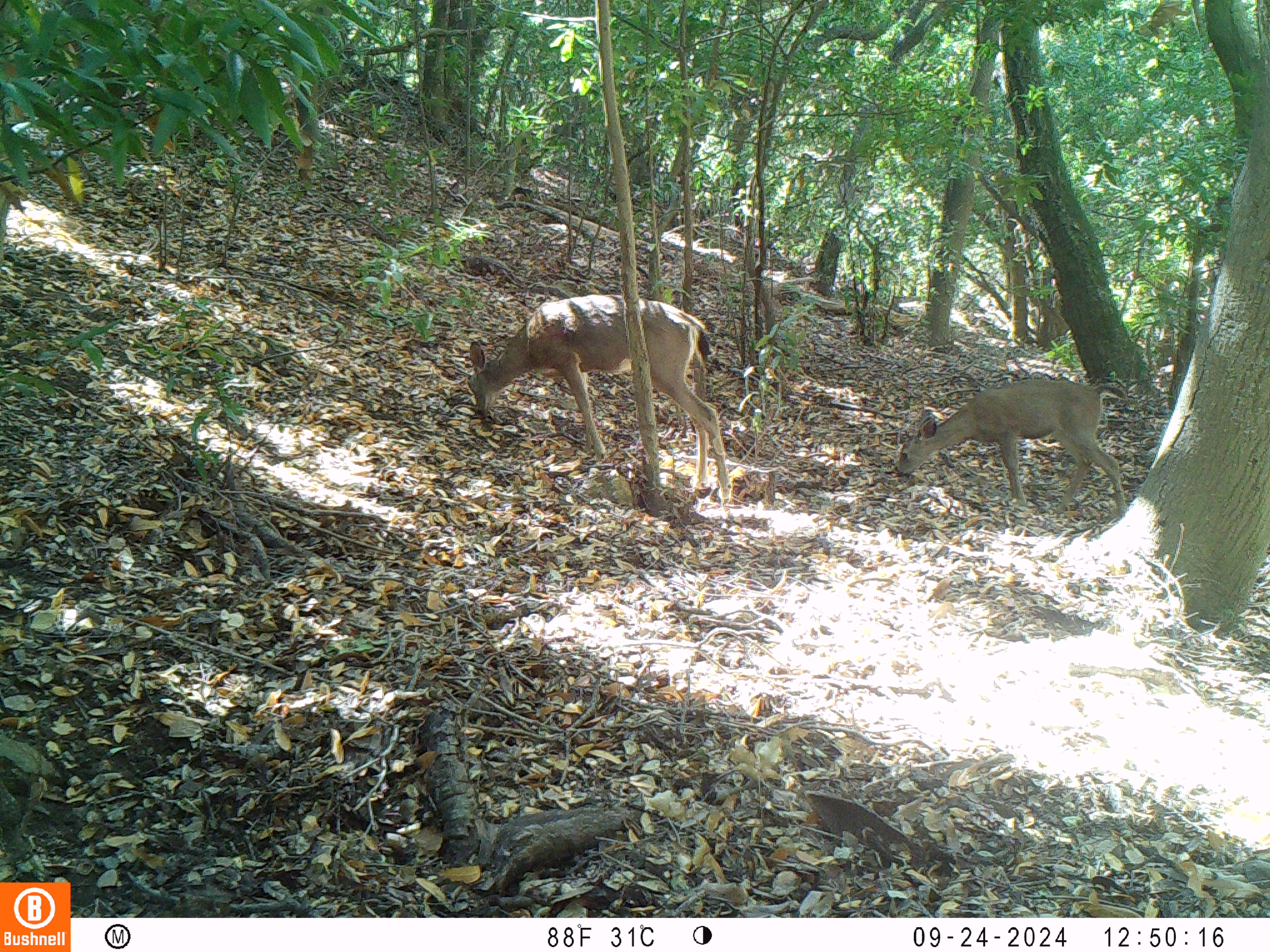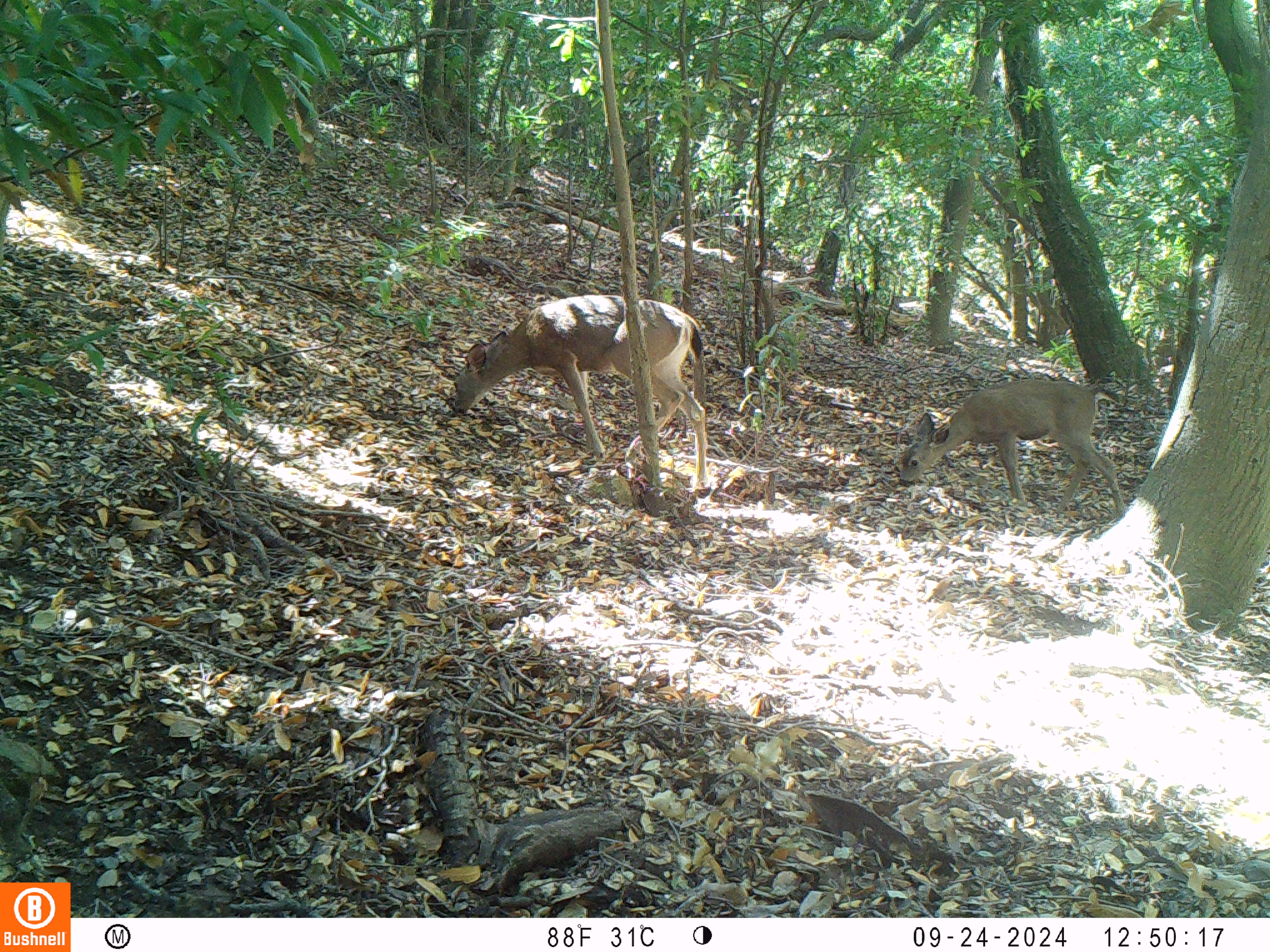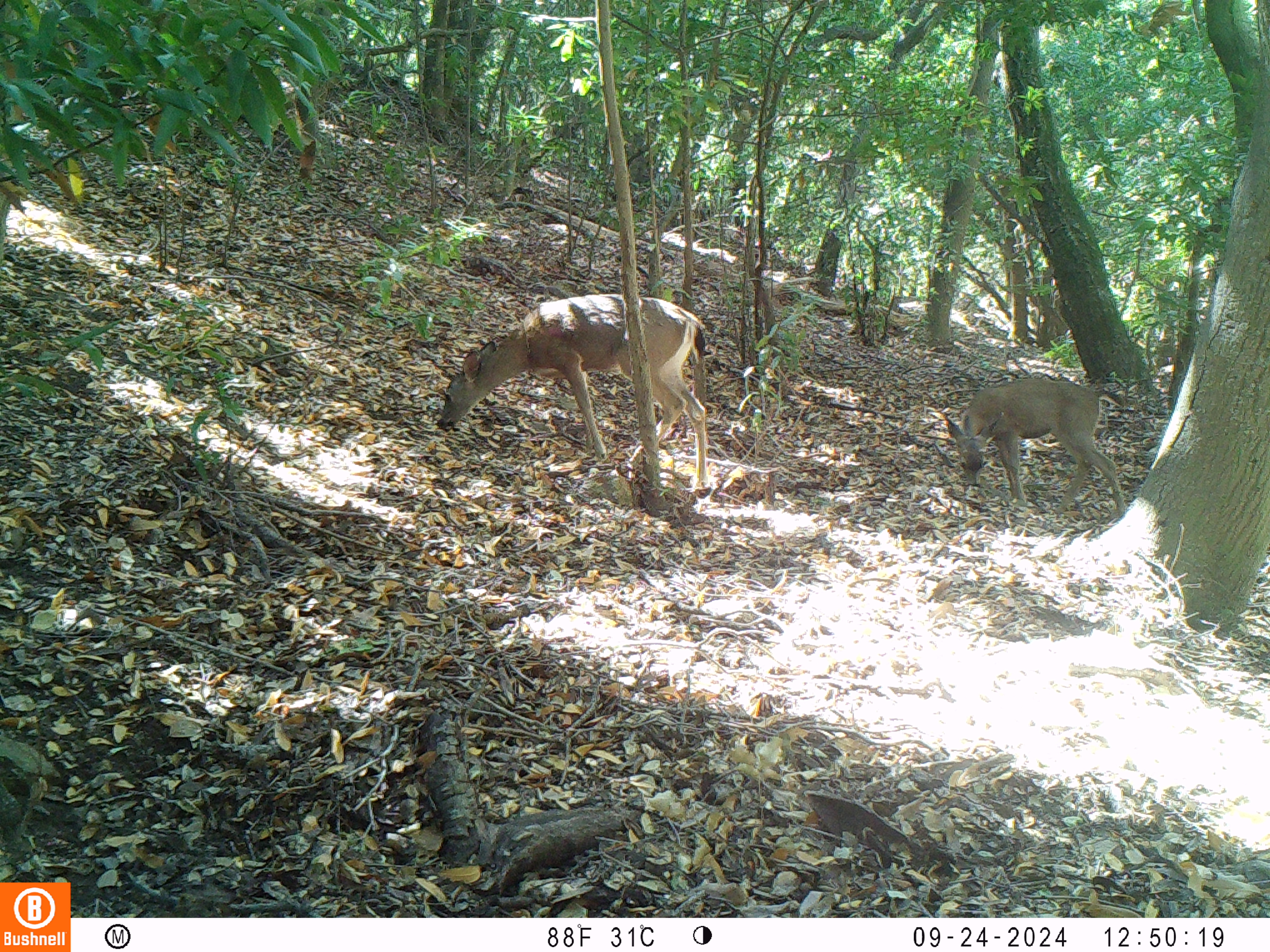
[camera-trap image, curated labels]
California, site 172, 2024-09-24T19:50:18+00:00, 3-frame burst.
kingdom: Animalia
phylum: Chordata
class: Mammalia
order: Artiodactyla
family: Cervidae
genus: Odocoileus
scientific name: Odocoileus hemionus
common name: mule deer